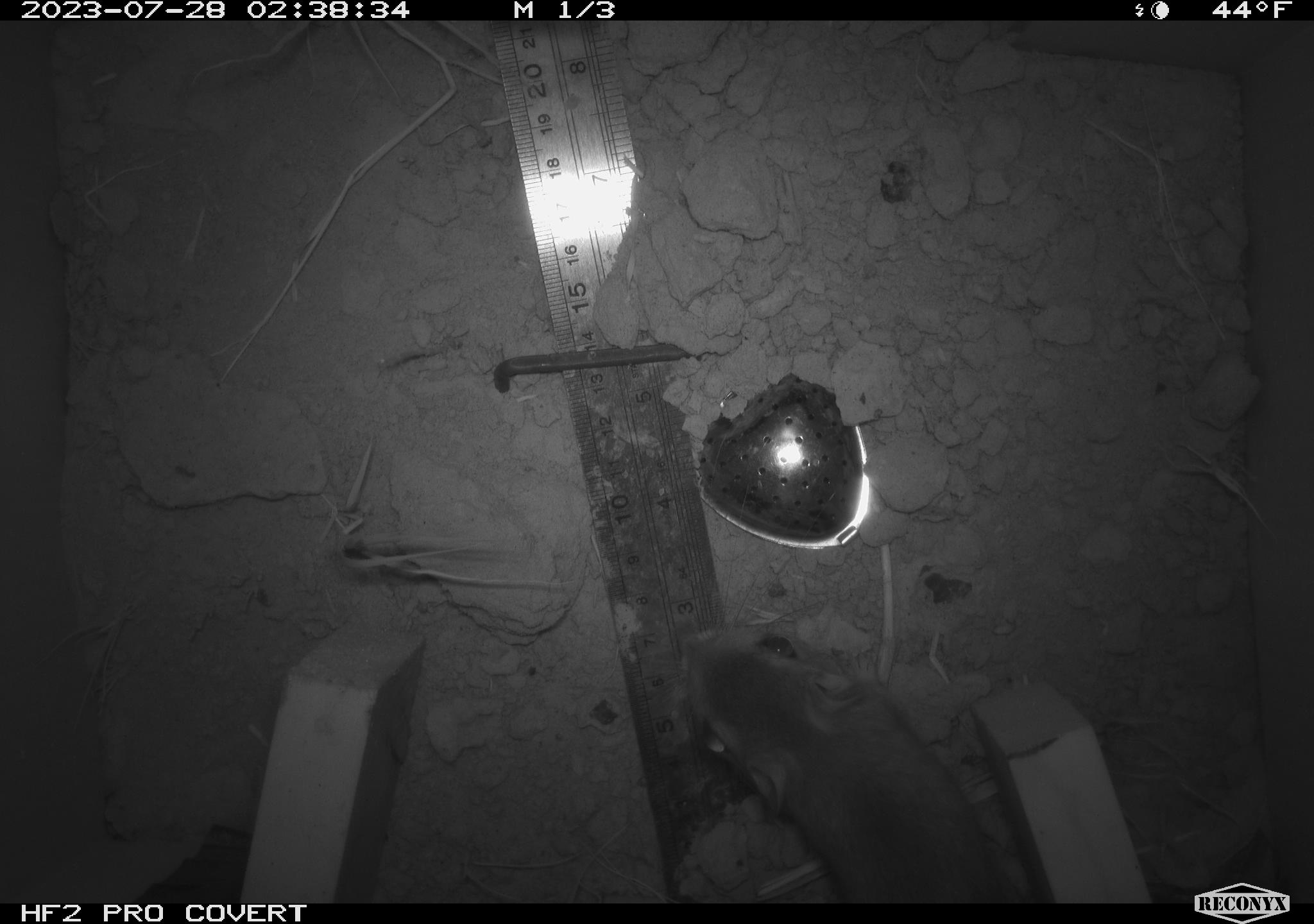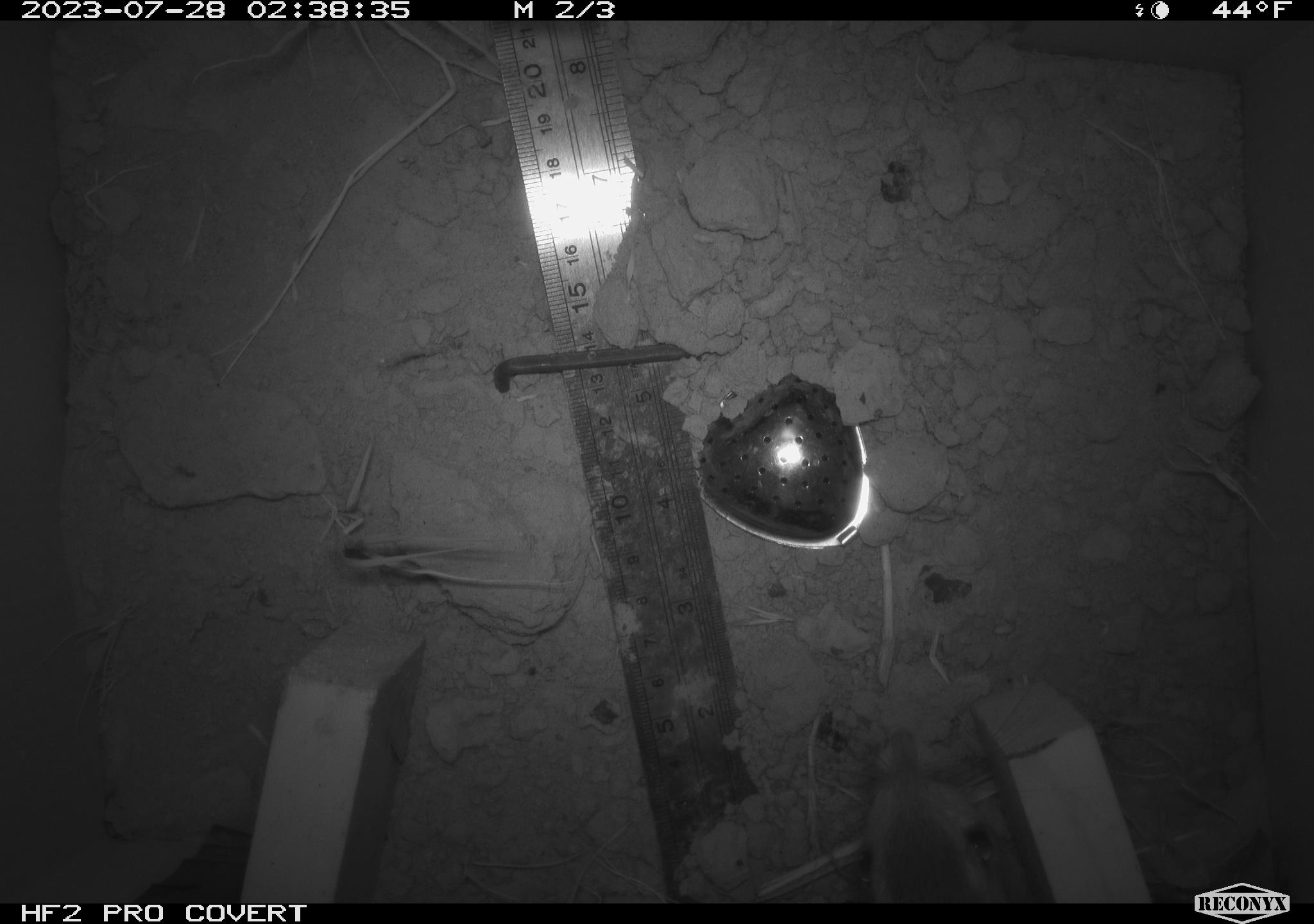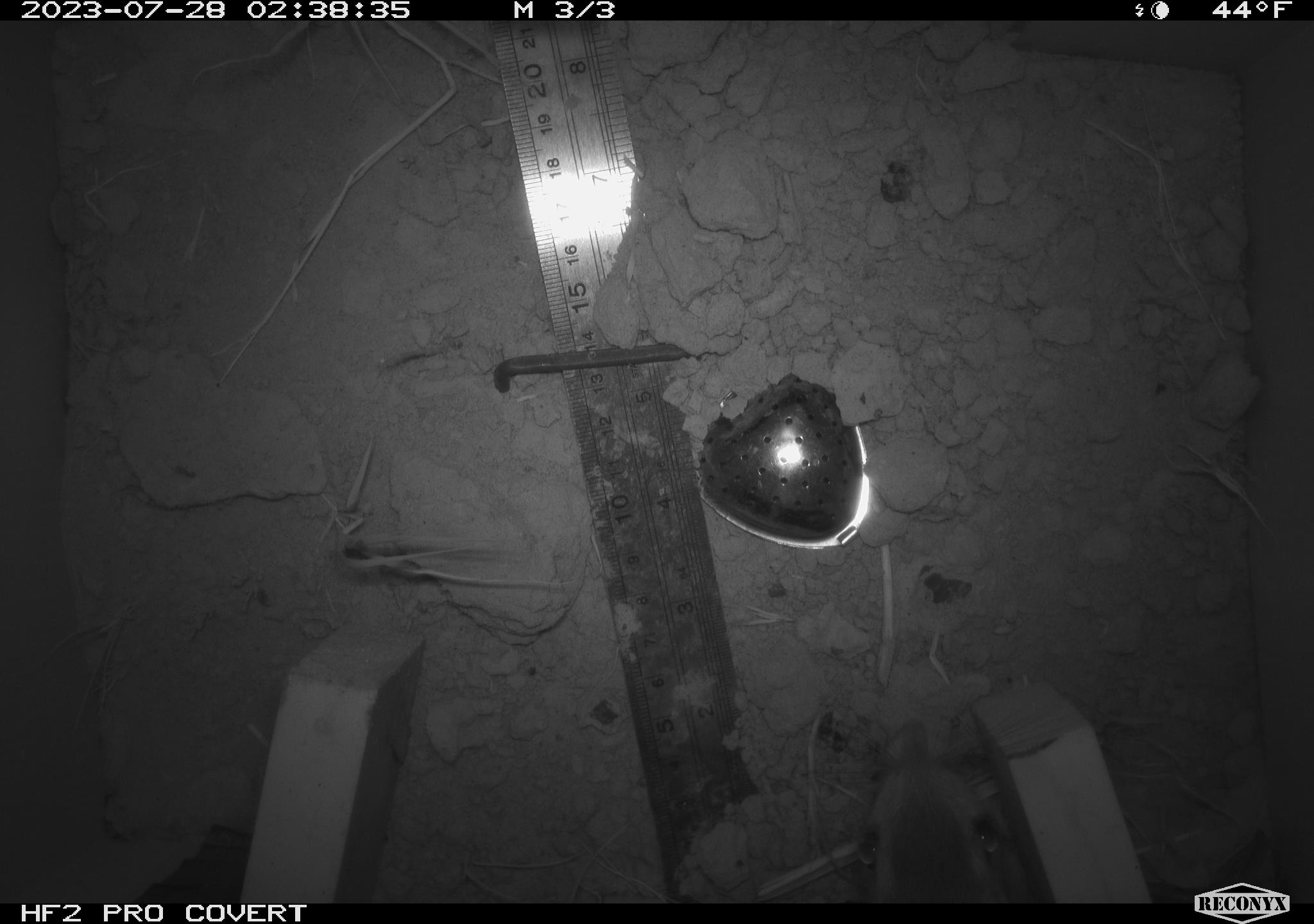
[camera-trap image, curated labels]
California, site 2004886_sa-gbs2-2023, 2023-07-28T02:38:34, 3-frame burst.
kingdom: Animalia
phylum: Chordata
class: Mammalia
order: Rodentia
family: Heteromyidae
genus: Dipodomys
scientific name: Dipodomys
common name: kangaroo rats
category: dipodomys species